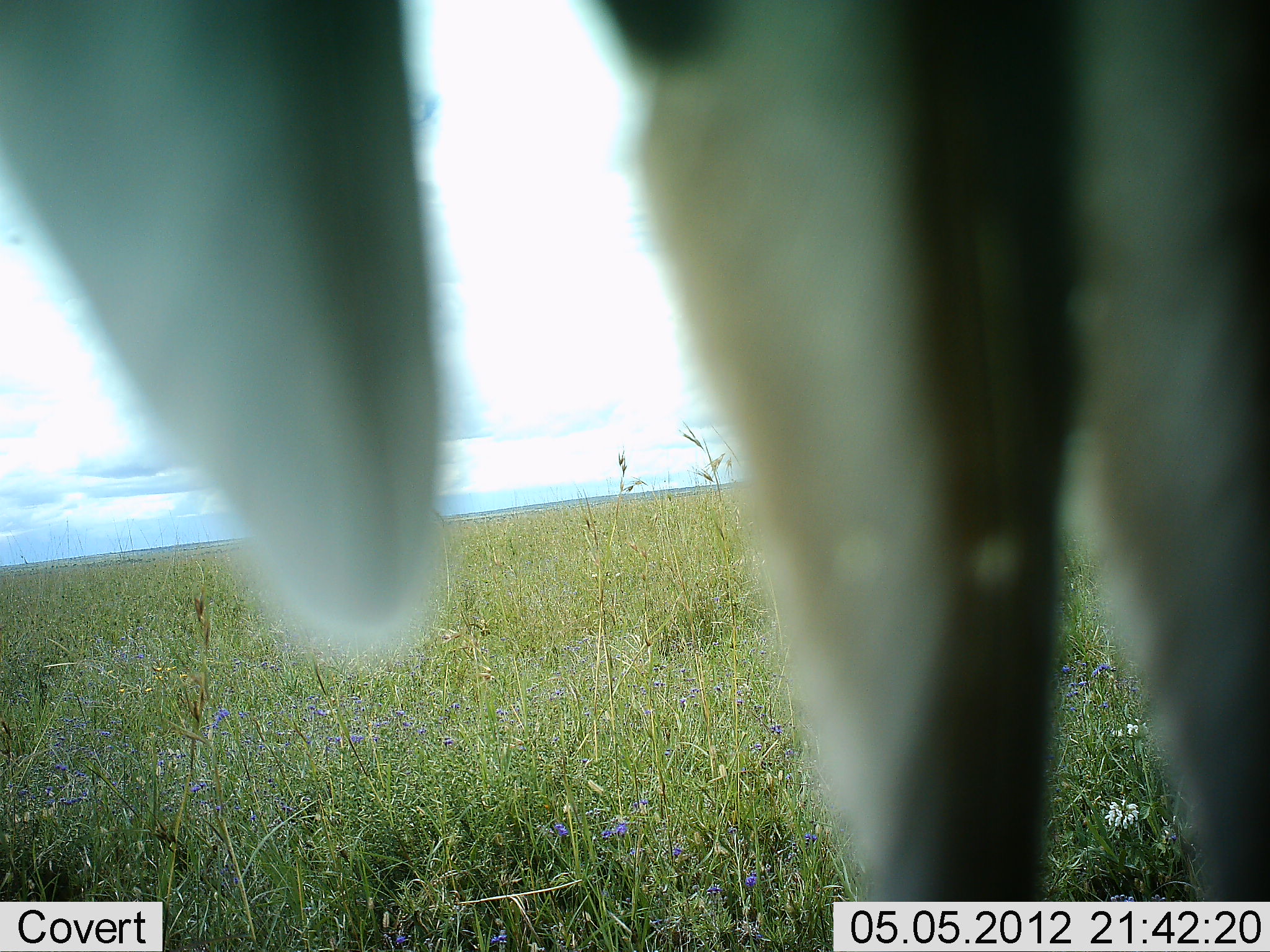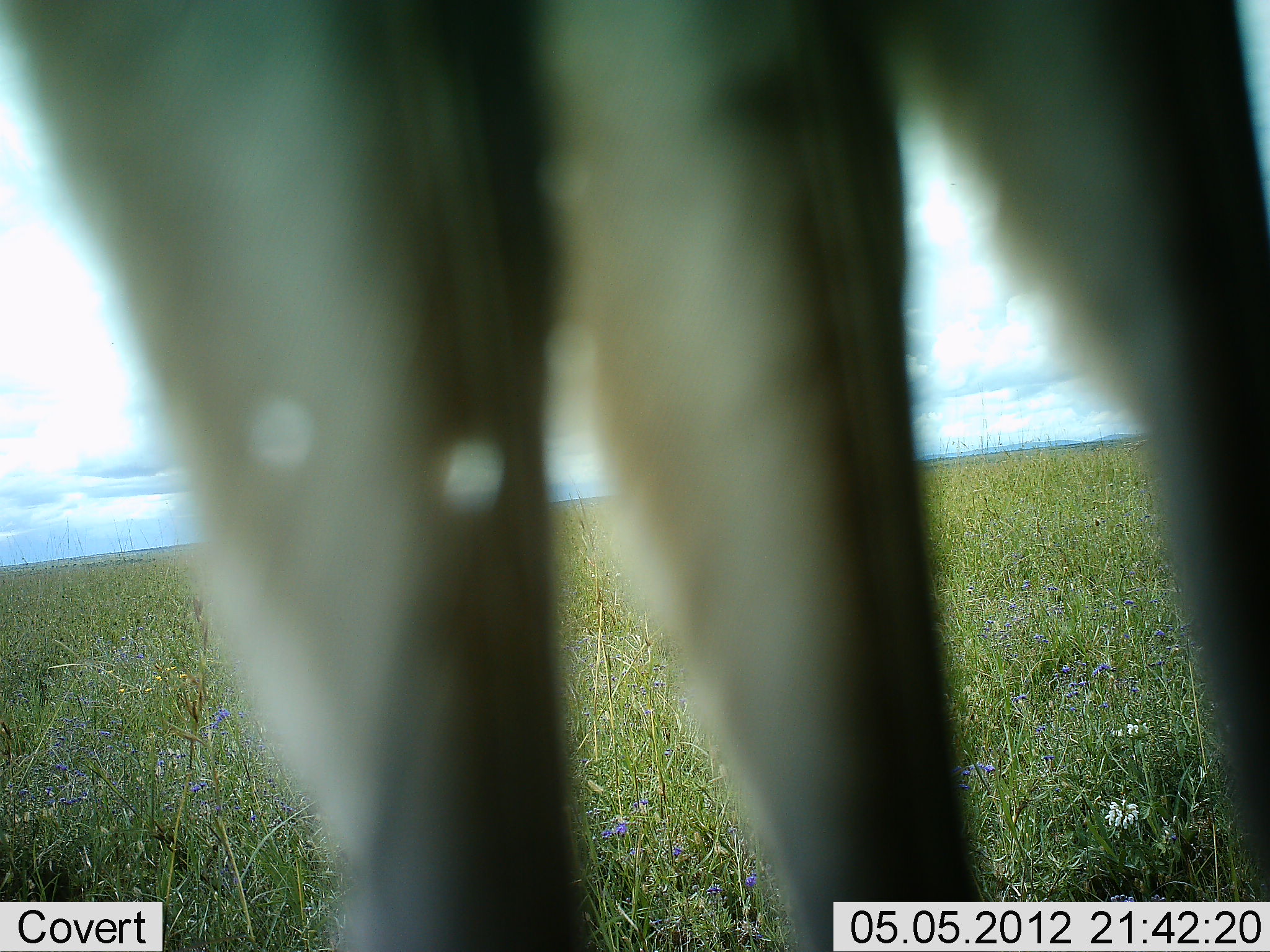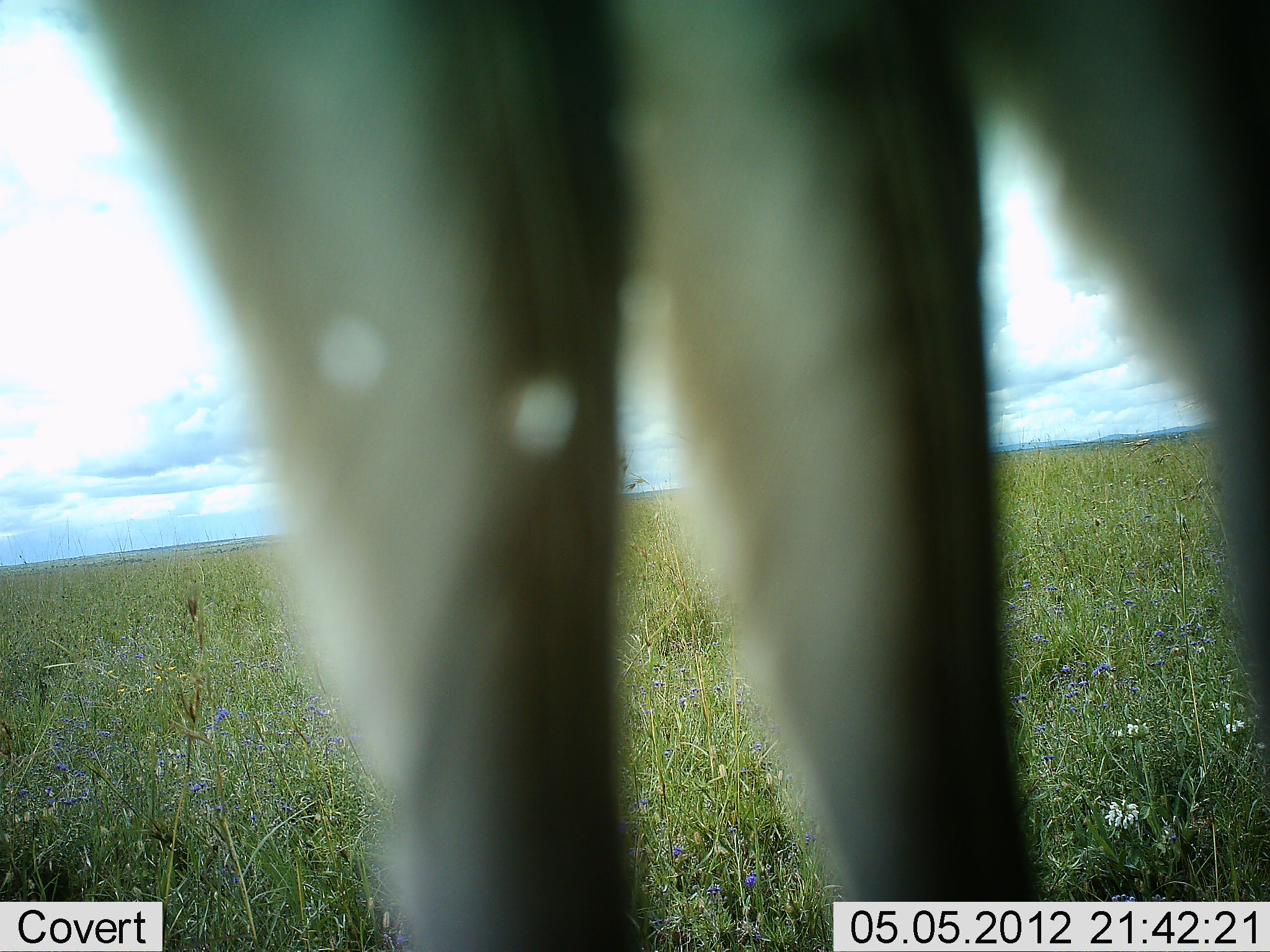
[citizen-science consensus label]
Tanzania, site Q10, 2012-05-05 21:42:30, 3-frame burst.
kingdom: Animalia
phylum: Chordata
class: Mammalia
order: Artiodactyla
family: Bovidae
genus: Nanger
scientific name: Nanger granti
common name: grant's gazelle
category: gazellegrants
Gazellegrants (grant's gazelle) (Nanger granti), count 1. Behavior (volunteer vote fractions): standing 100%, resting 0%, moving 0%, interacting 0%. Young present (vote fraction): 0%. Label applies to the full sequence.